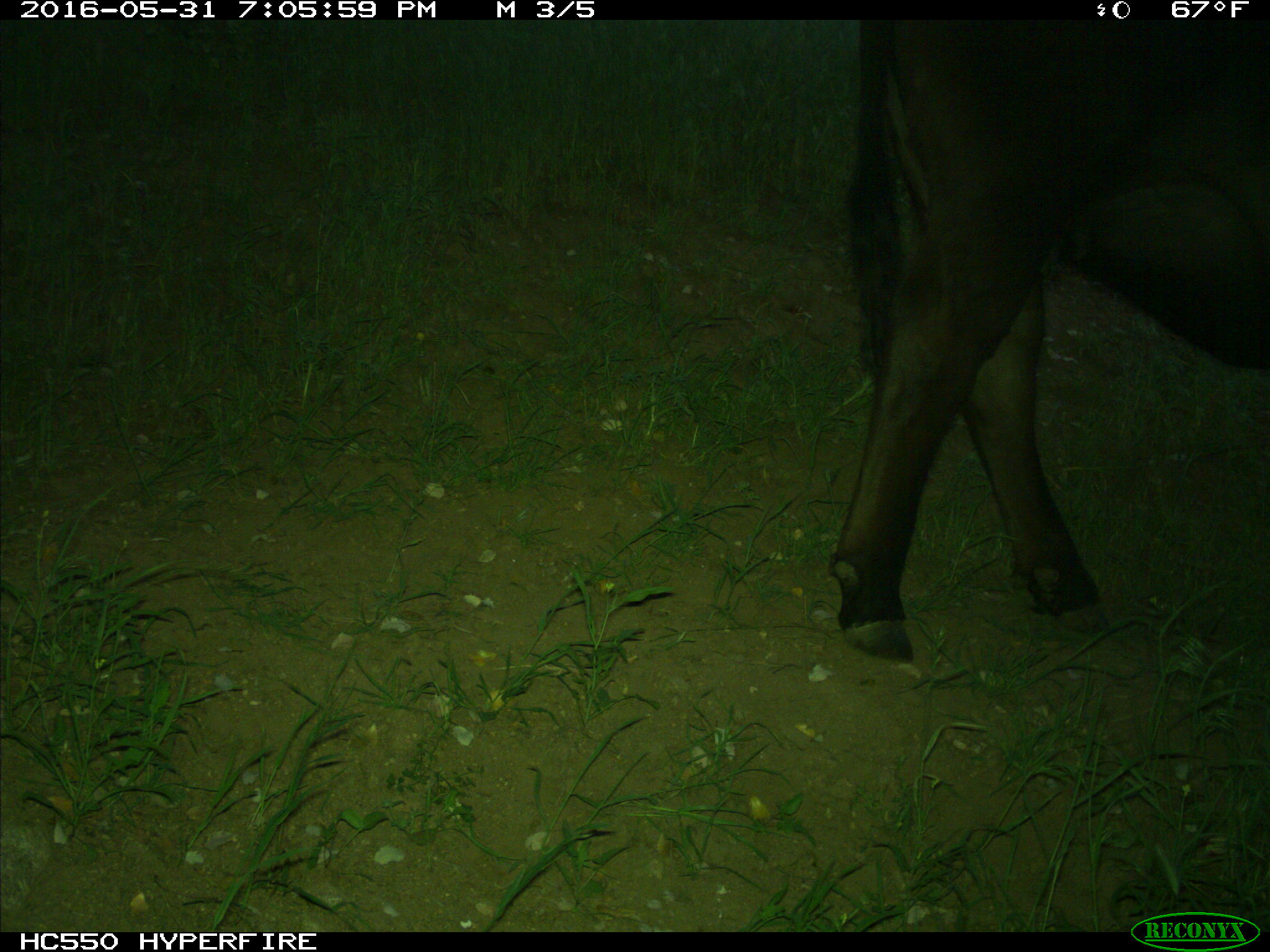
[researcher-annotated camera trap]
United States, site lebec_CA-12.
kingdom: Animalia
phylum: Chordata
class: Mammalia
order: Artiodactyla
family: Bovidae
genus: Bos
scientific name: Bos taurus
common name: domestic cow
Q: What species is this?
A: Bos taurus (domestic cow).